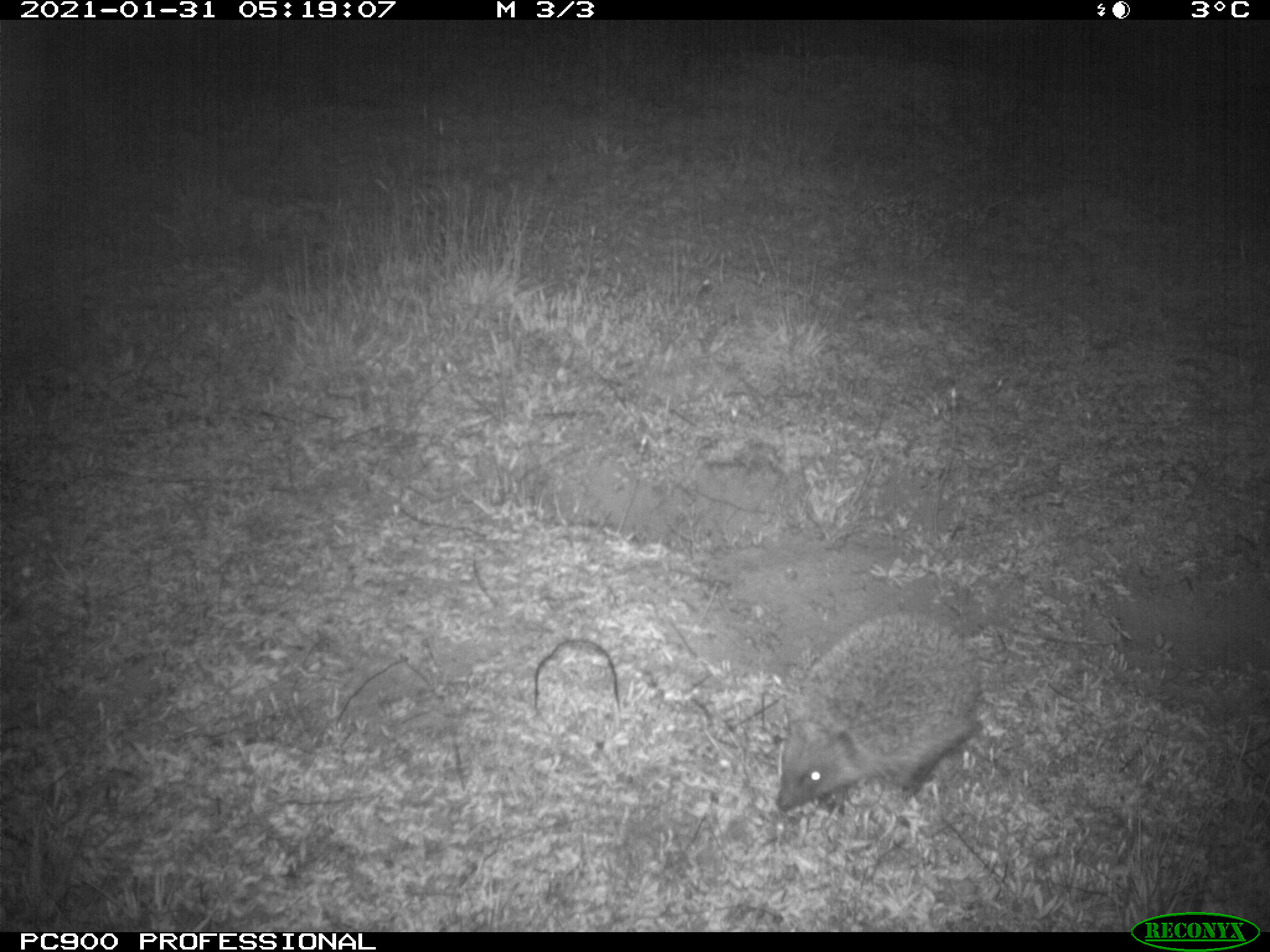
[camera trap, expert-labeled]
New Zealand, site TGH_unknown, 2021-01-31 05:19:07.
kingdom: Animalia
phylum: Chordata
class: Mammalia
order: Eulipotyphla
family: Erinaceidae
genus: Erinaceus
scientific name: Erinaceus europaeus europaeus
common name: european hedgehog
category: hedgehog